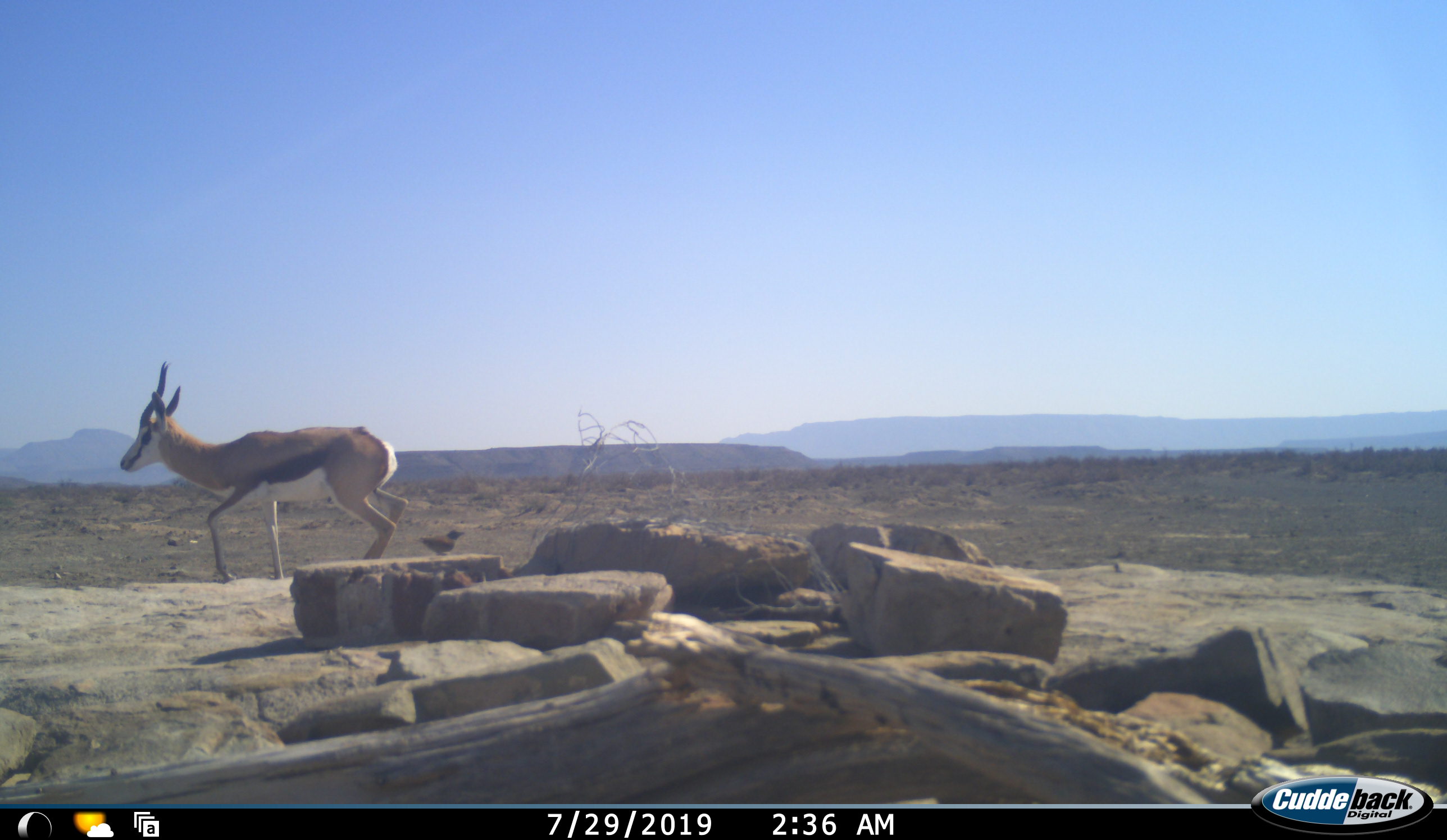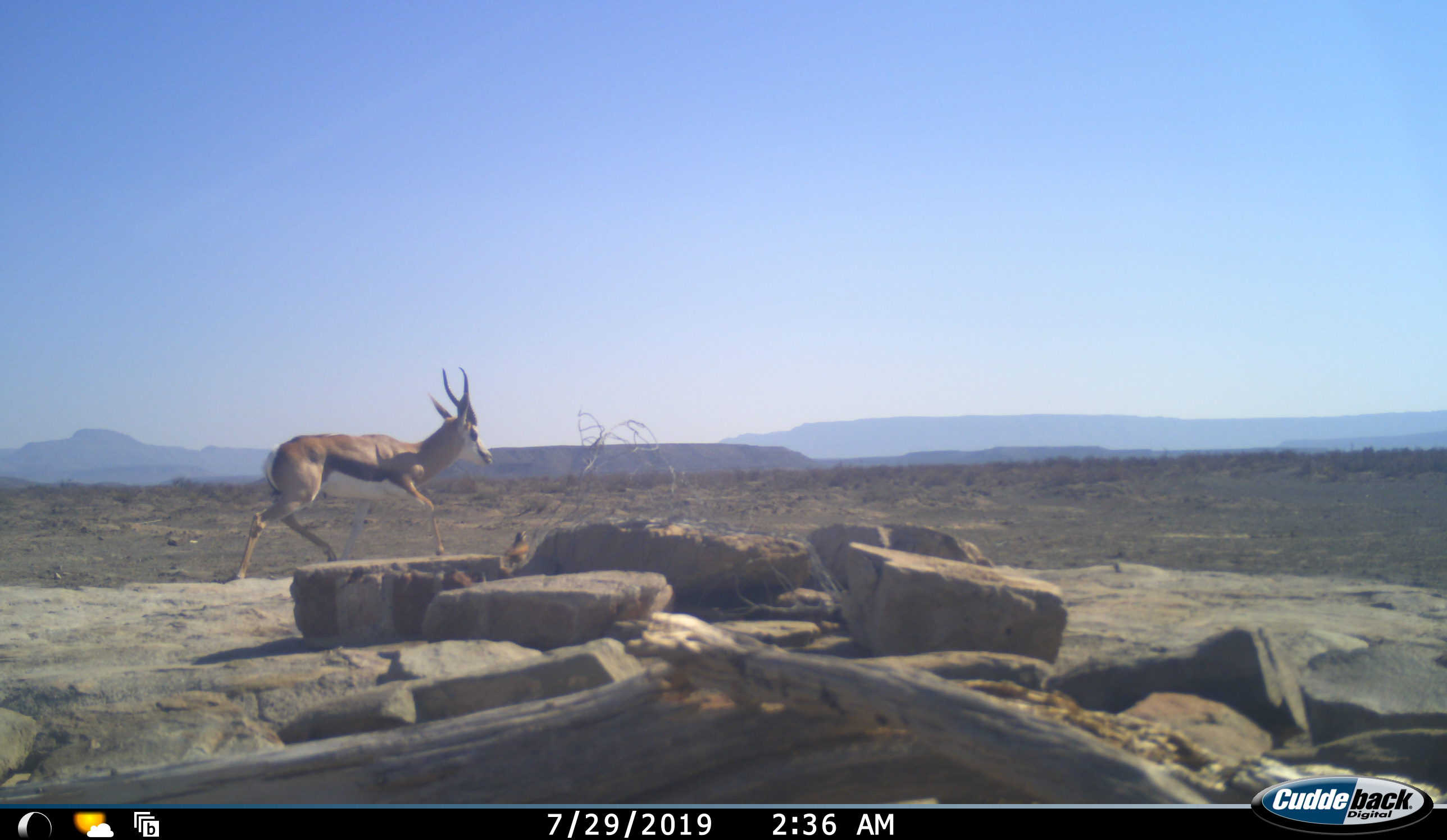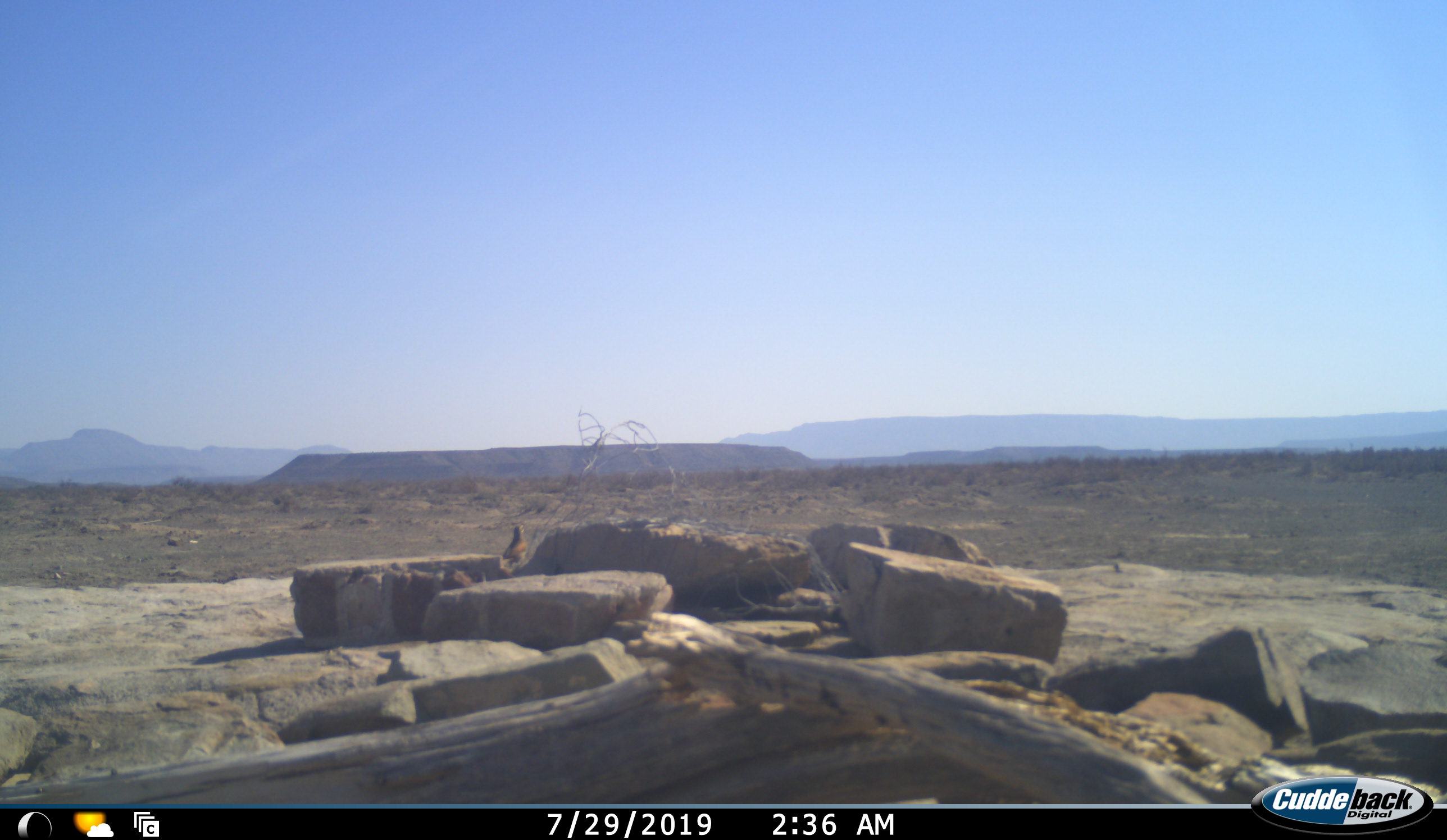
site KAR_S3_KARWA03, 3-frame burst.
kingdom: Animalia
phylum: Chordata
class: Mammalia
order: Artiodactyla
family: Bovidae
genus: Antidorcas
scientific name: Antidorcas marsupialis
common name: springbok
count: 1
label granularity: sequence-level